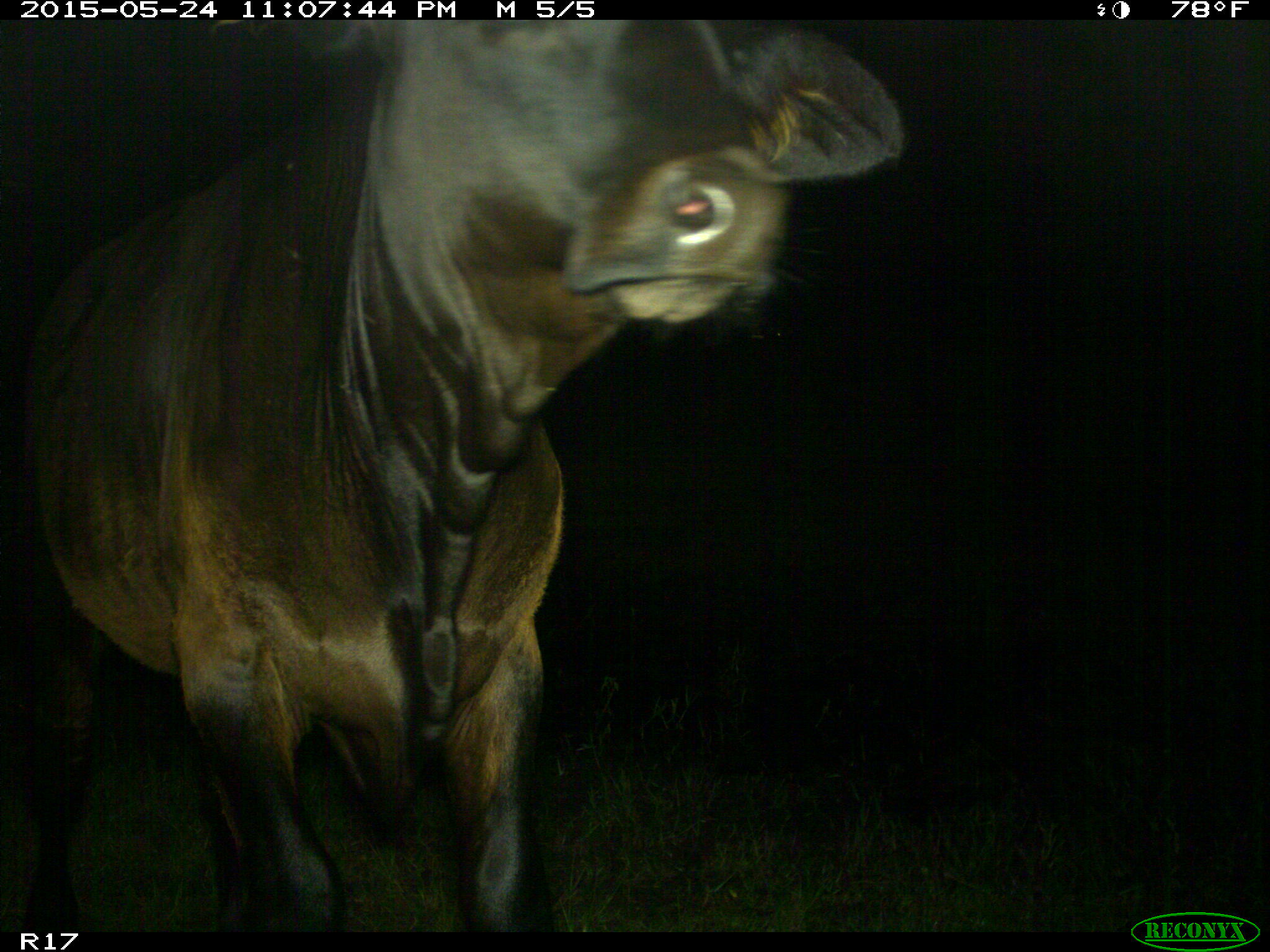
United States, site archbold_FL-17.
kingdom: Animalia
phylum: Chordata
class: Mammalia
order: Artiodactyla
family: Bovidae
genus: Bos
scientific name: Bos taurus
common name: domestic cow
Bos taurus (domestic cow).